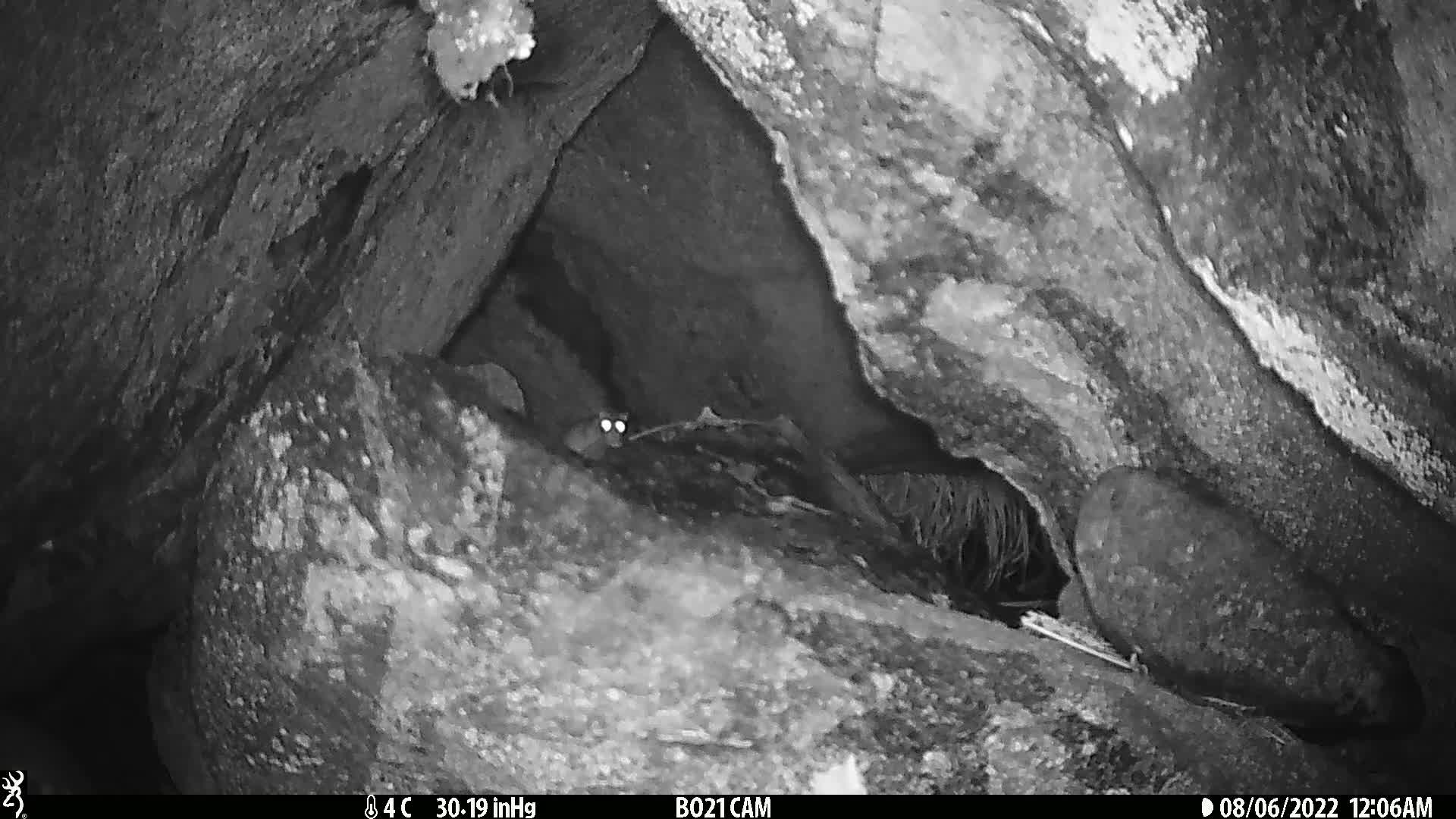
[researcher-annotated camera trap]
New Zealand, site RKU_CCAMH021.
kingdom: Animalia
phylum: Chordata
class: Mammalia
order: Rodentia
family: Muridae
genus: Rattus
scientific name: Rattus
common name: rat